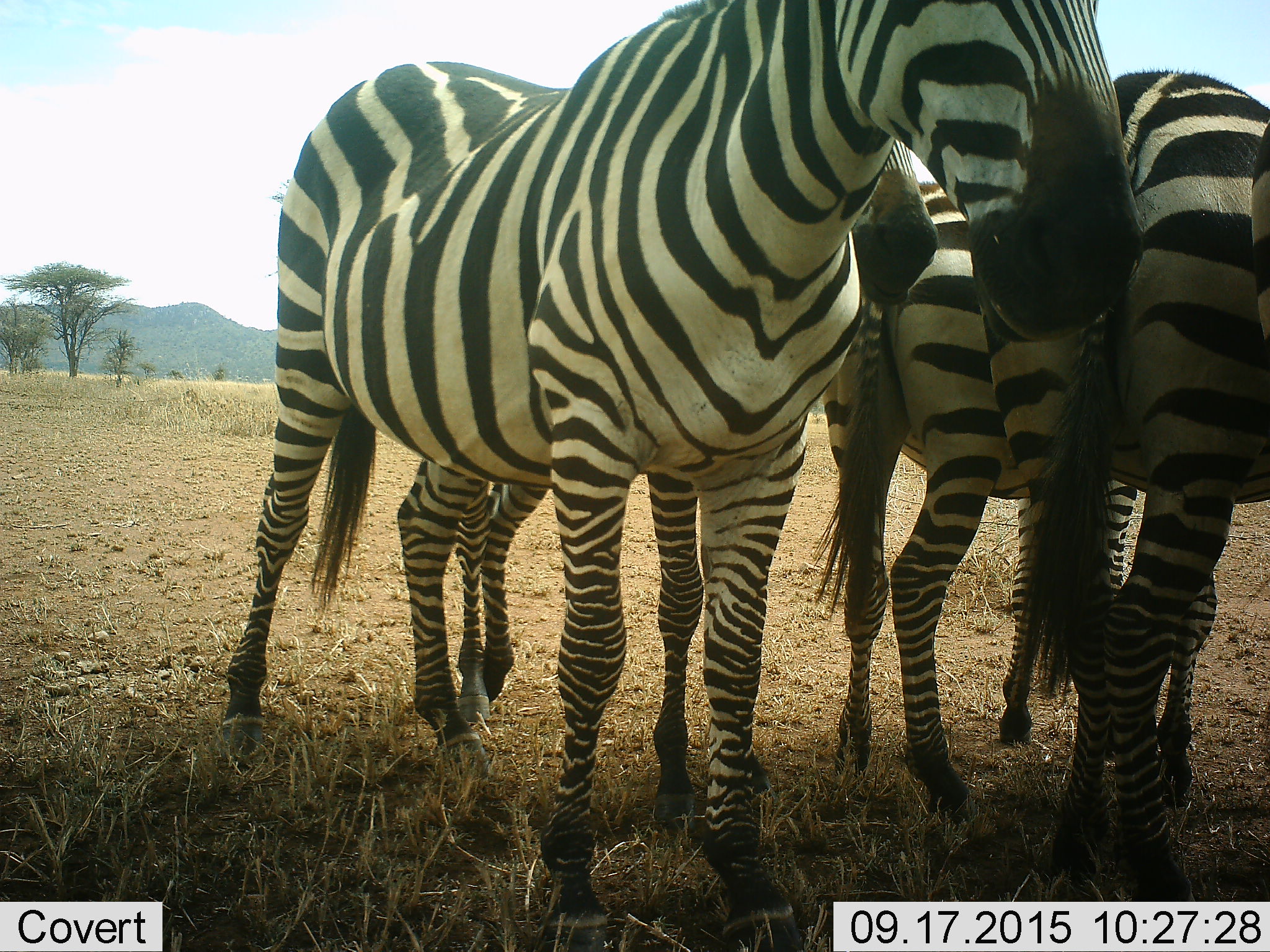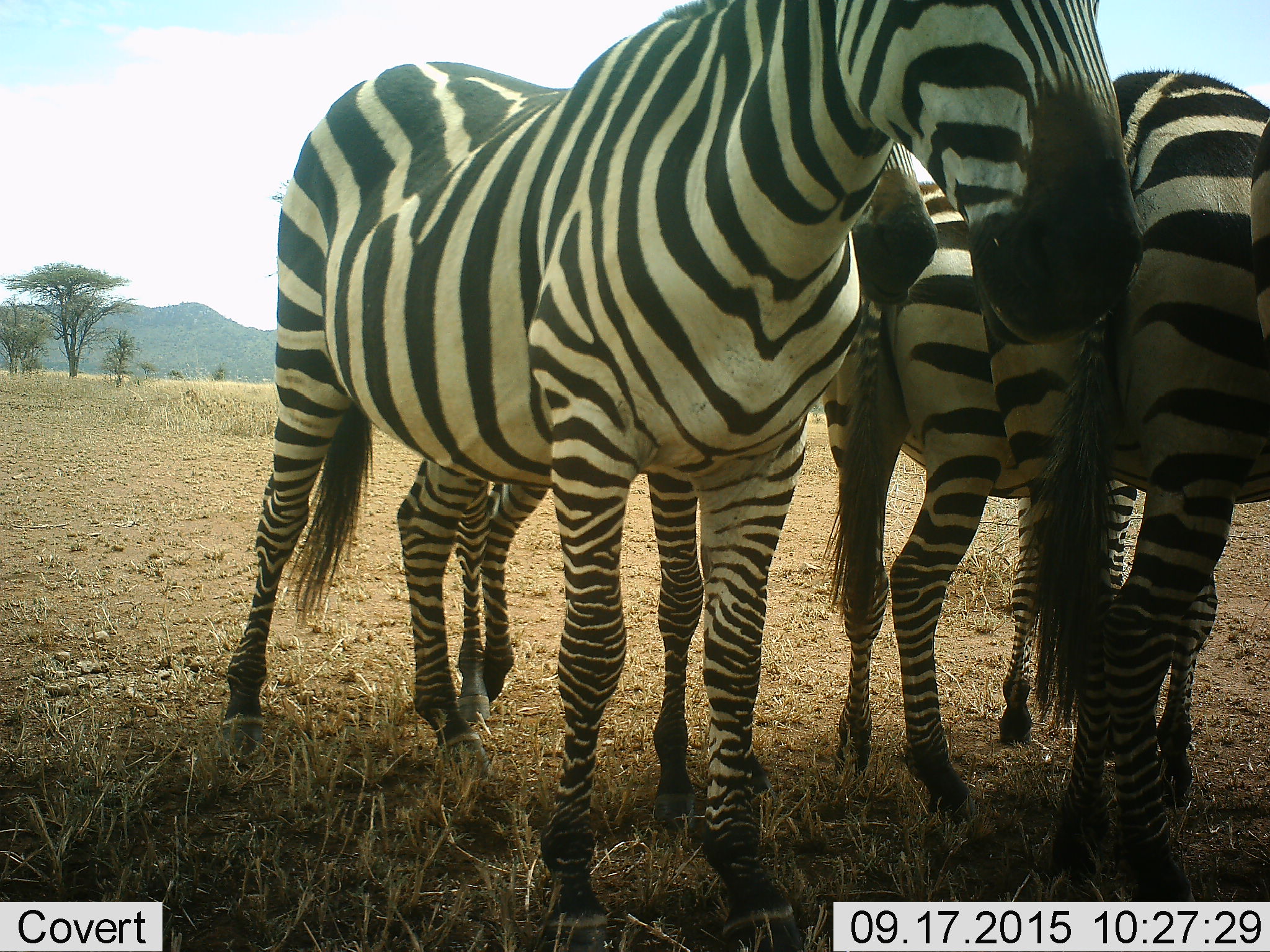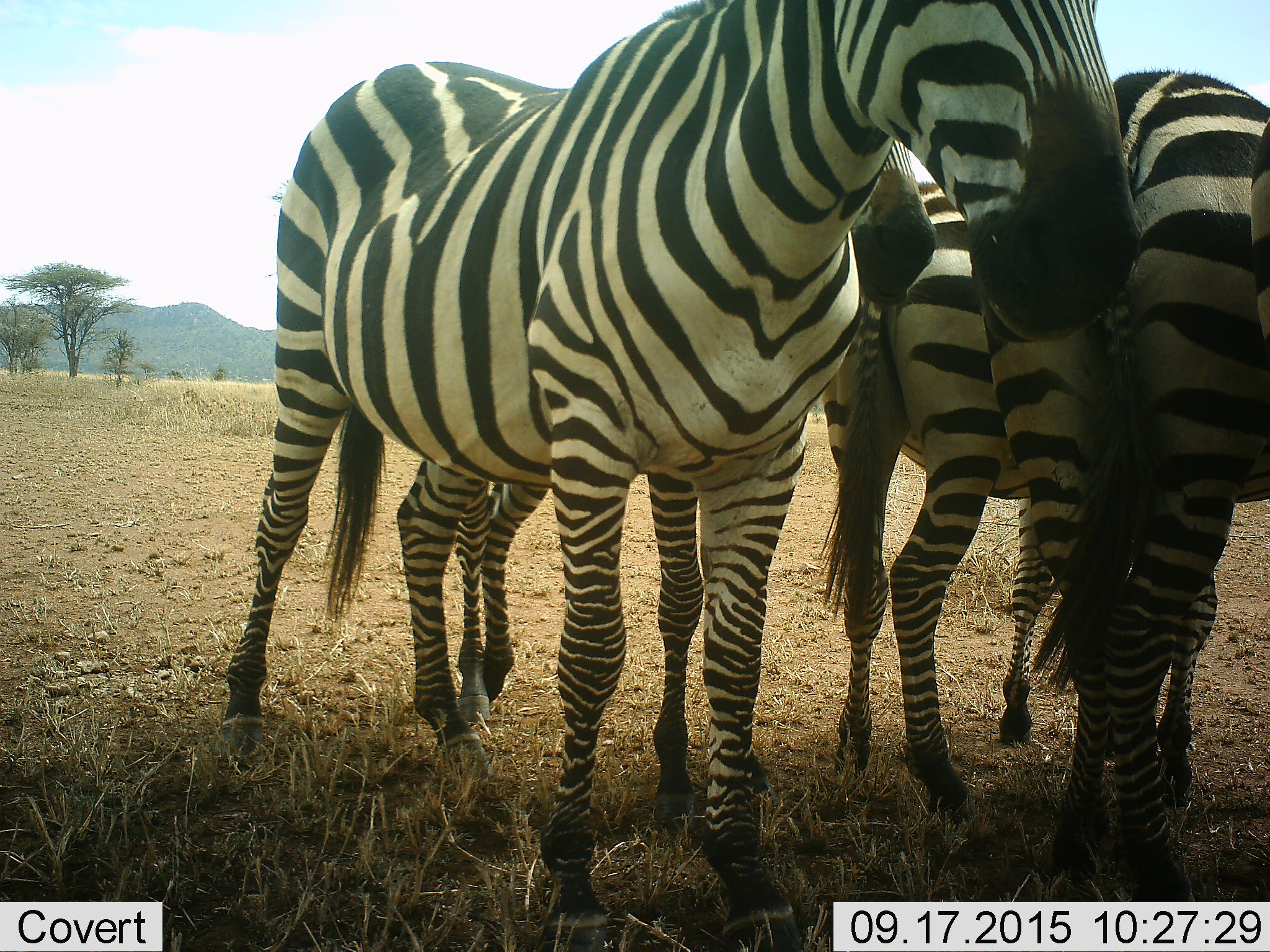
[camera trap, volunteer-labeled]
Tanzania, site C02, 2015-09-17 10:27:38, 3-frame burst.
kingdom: Animalia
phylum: Chordata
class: Mammalia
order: Perissodactyla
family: Equidae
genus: Equus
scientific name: Equus quagga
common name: plains zebra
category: zebra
Zebra (plains zebra) (Equus quagga), count 4. Behavior (volunteer vote fractions): standing 100%, resting 11%, moving 6%, interacting 11%. Young present (vote fraction): 39%. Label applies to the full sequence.